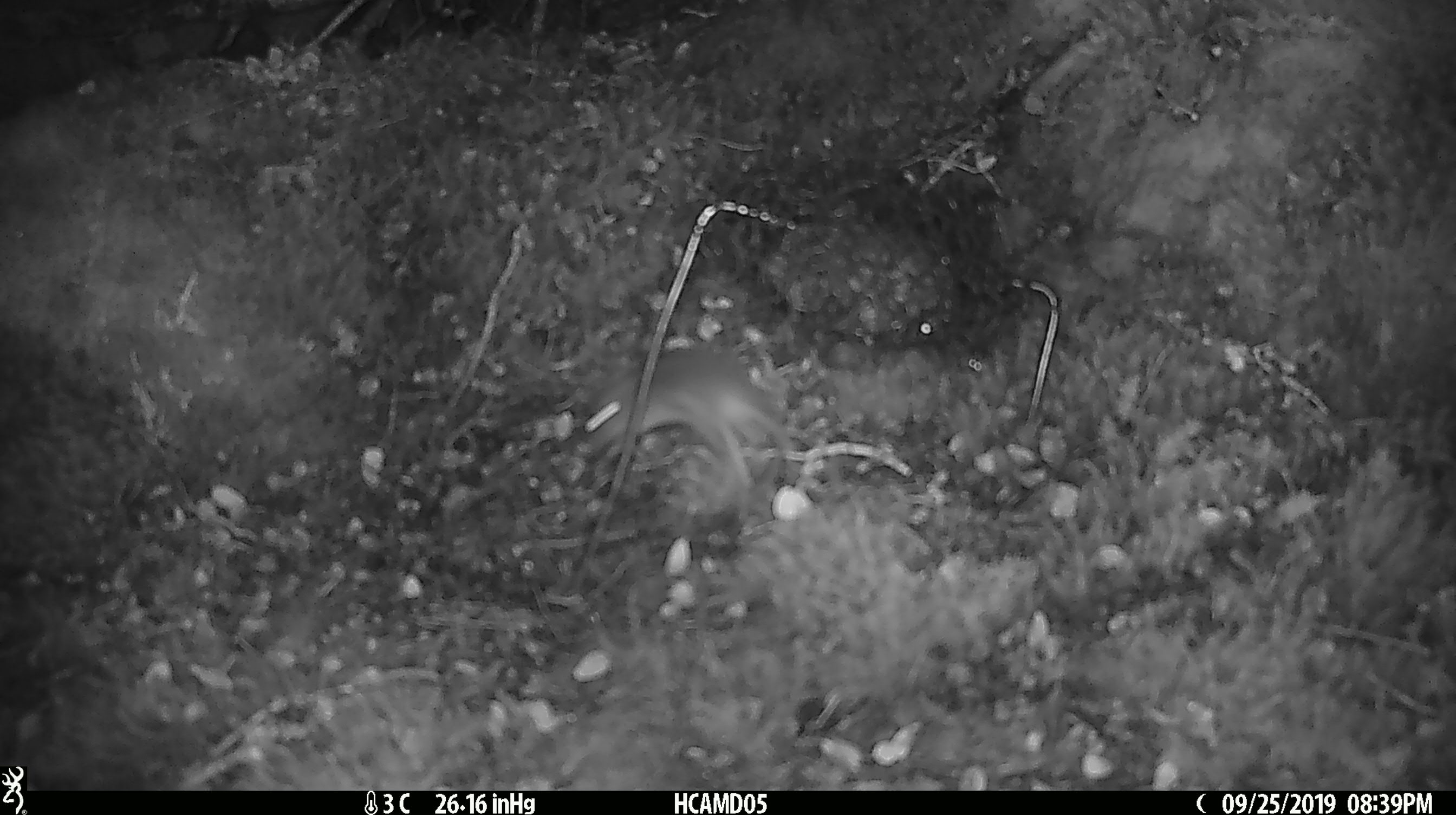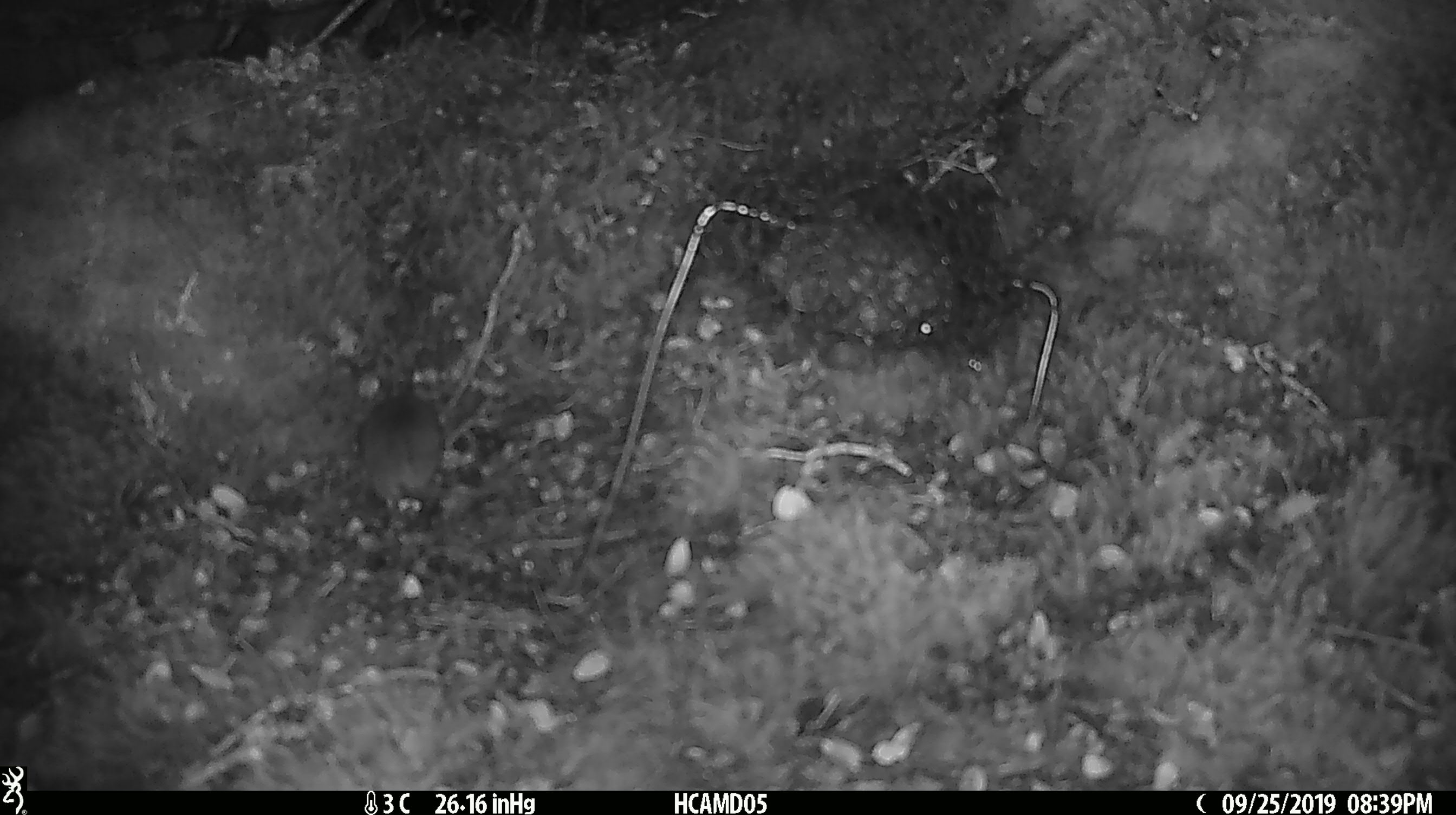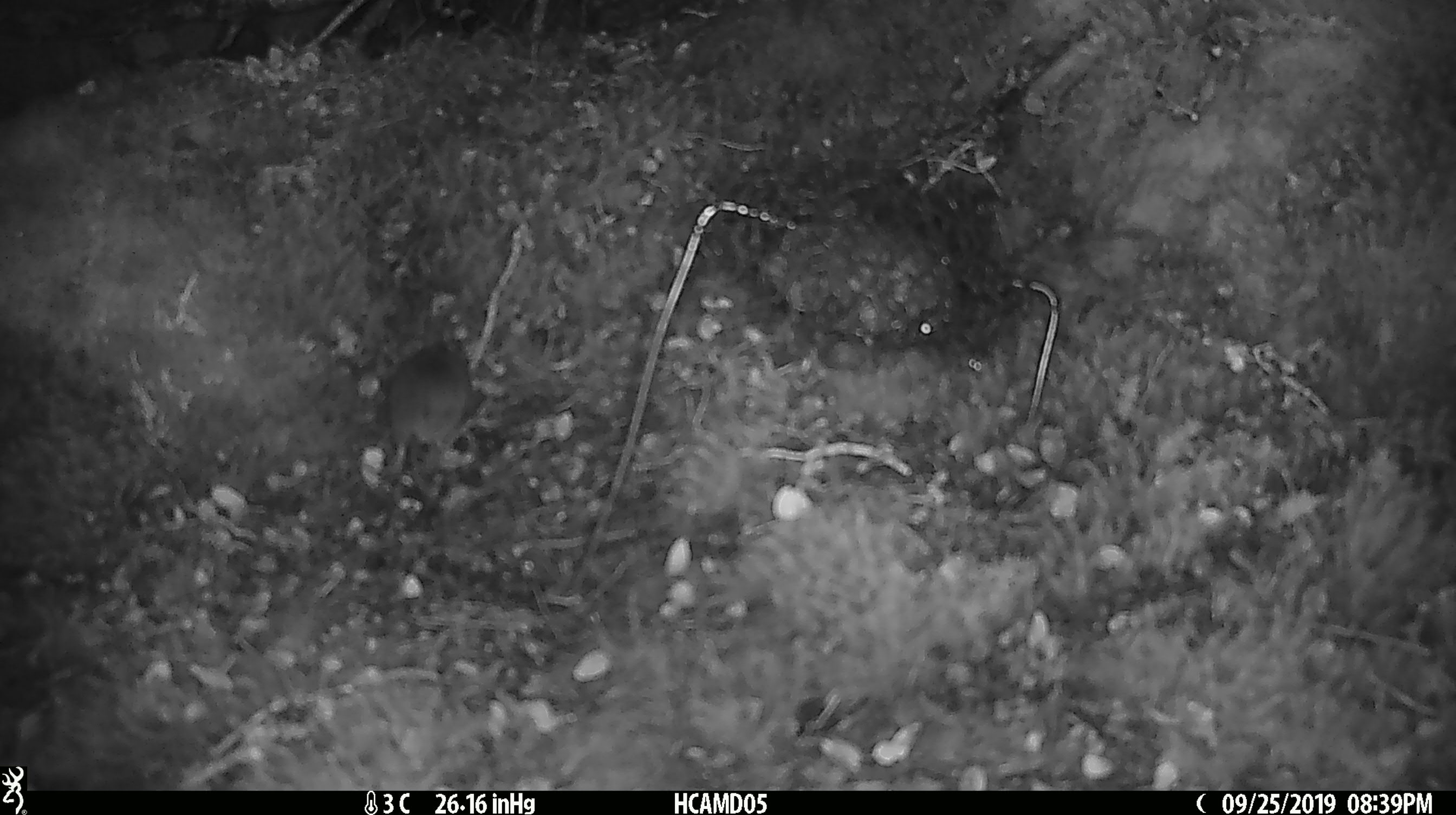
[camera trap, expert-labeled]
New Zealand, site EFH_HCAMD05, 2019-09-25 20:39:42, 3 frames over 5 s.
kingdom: Animalia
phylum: Chordata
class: Mammalia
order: Rodentia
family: Muridae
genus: Mus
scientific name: Mus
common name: mouse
Mouse (Mus).